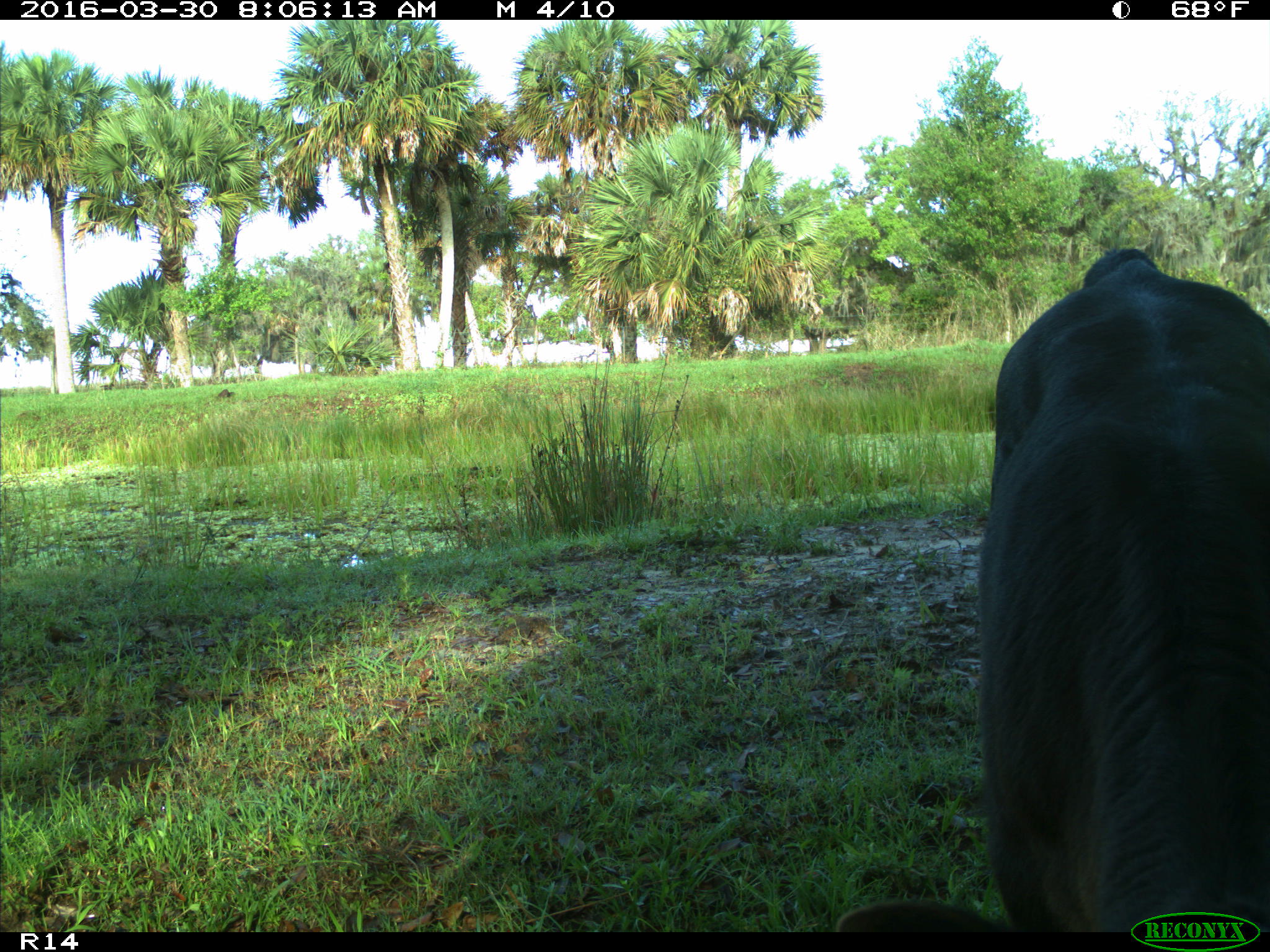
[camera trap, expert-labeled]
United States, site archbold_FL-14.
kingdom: Animalia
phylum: Chordata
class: Mammalia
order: Artiodactyla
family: Bovidae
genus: Bos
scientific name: Bos taurus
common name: domestic cow